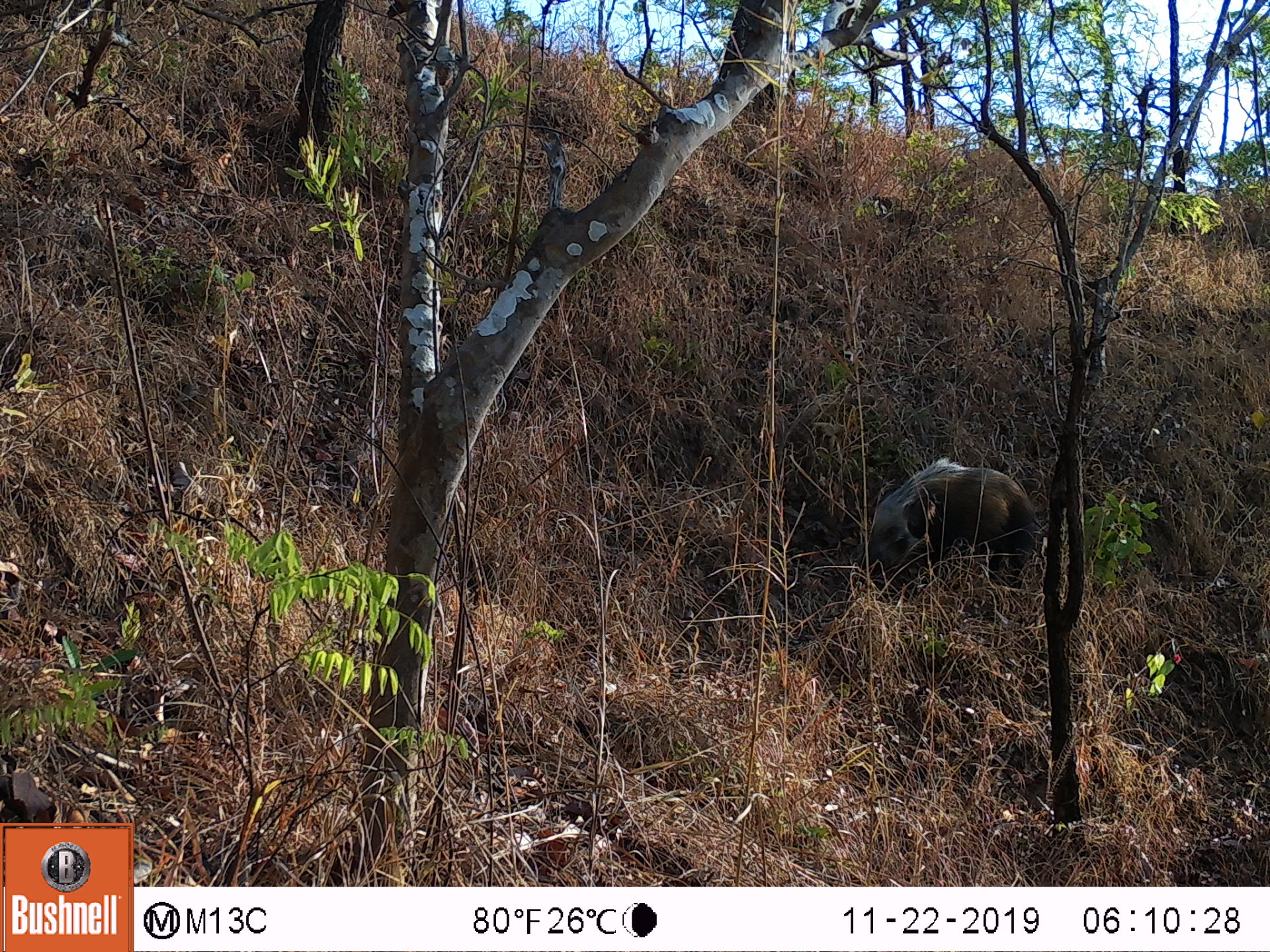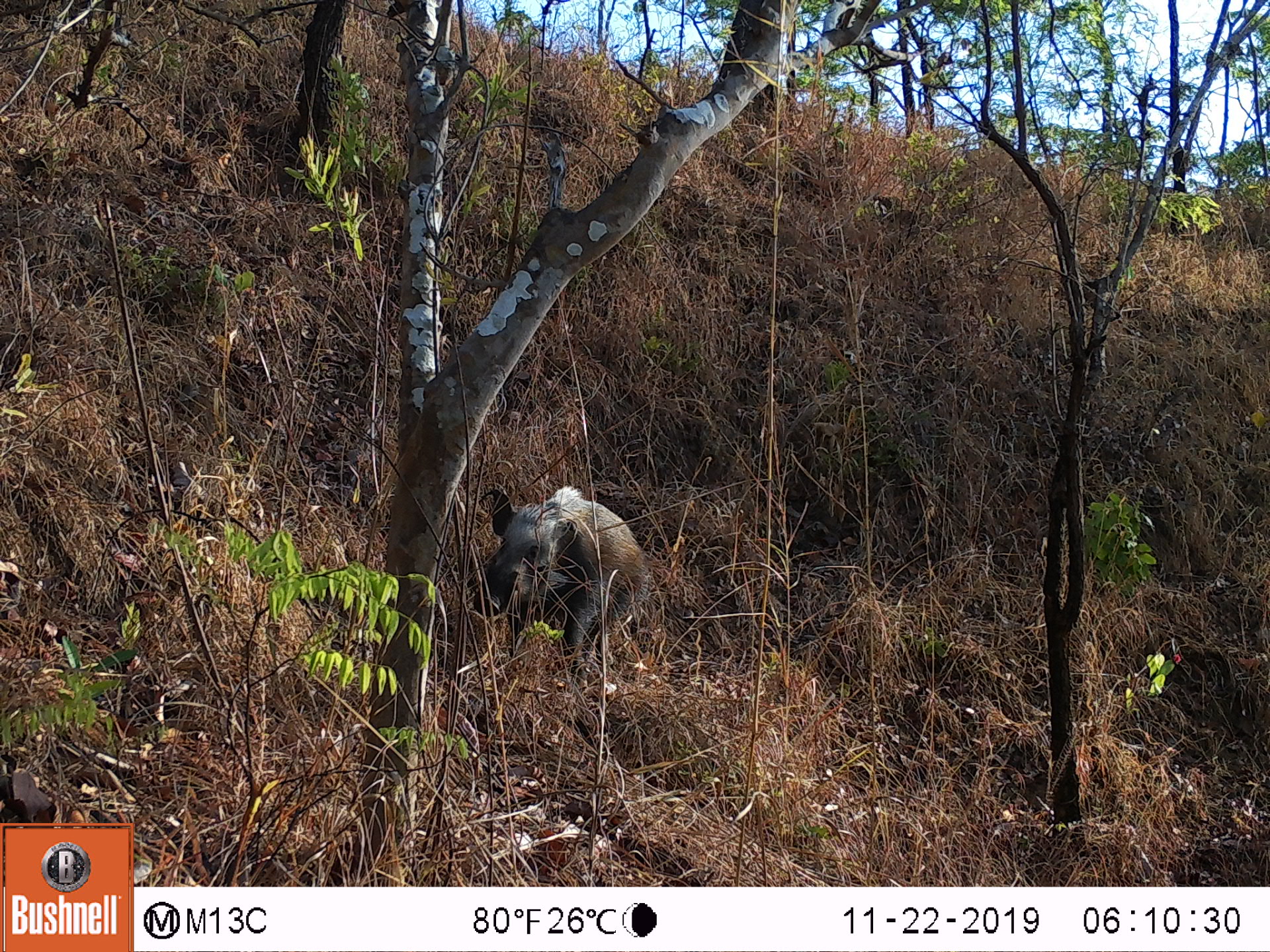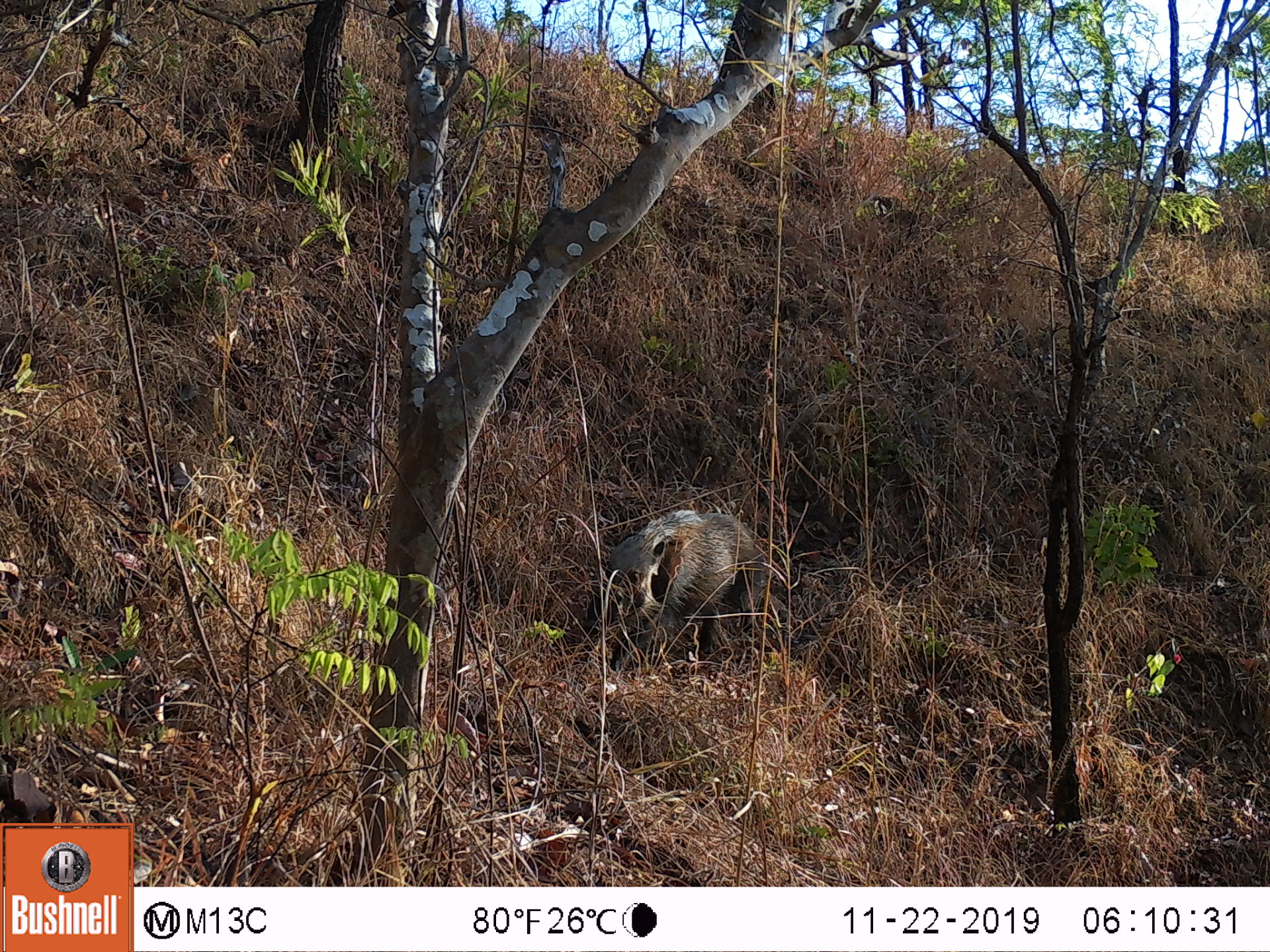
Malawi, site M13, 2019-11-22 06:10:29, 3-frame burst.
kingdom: Animalia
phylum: Chordata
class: Mammalia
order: Artiodactyla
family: Suidae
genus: Potamochoerus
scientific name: Potamochoerus larvatus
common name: bushpig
Bushpig (Potamochoerus larvatus), count 1.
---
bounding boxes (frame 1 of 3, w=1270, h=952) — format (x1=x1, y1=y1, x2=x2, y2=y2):
bushpig: (x1=852, y1=451, x2=1039, y2=599)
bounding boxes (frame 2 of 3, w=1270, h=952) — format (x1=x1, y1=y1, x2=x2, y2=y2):
bushpig: (x1=471, y1=481, x2=662, y2=678)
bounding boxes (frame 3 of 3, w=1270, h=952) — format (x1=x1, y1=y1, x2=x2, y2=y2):
bushpig: (x1=594, y1=511, x2=765, y2=663)